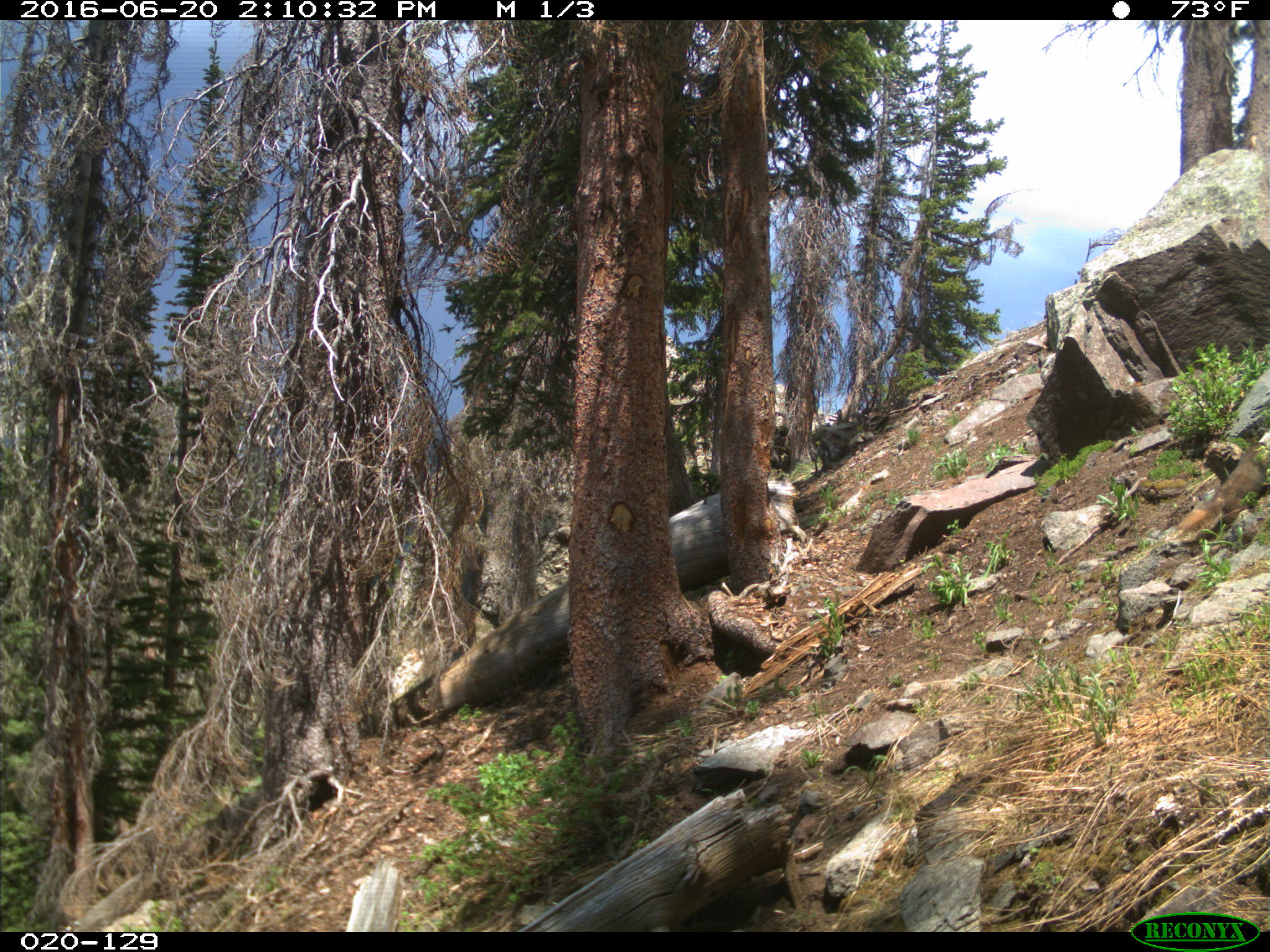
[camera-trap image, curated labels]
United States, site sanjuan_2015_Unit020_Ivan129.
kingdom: Animalia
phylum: Chordata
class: Mammalia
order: Rodentia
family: Sciuridae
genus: Marmota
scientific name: Marmota flaviventris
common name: yellow-bellied marmot